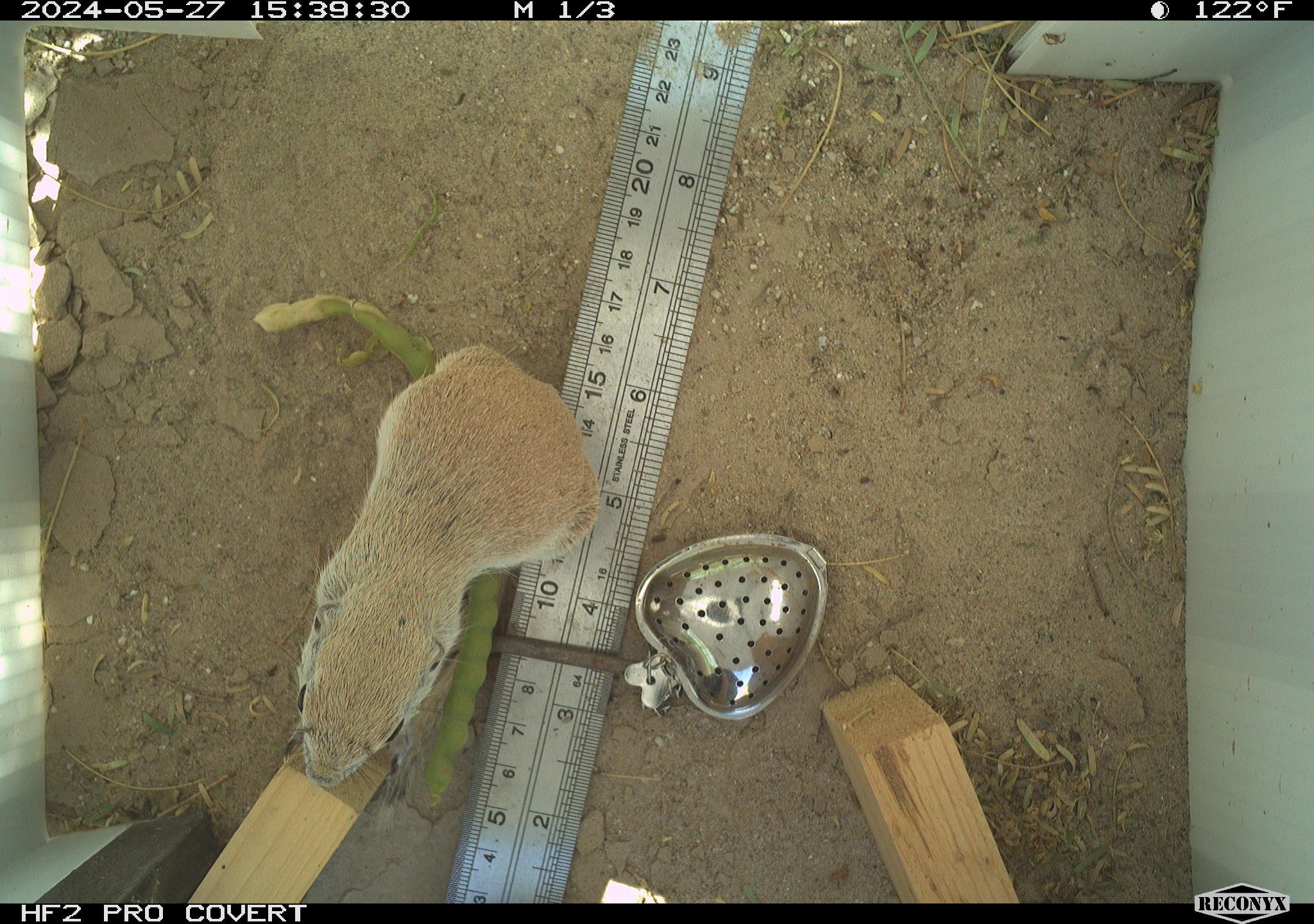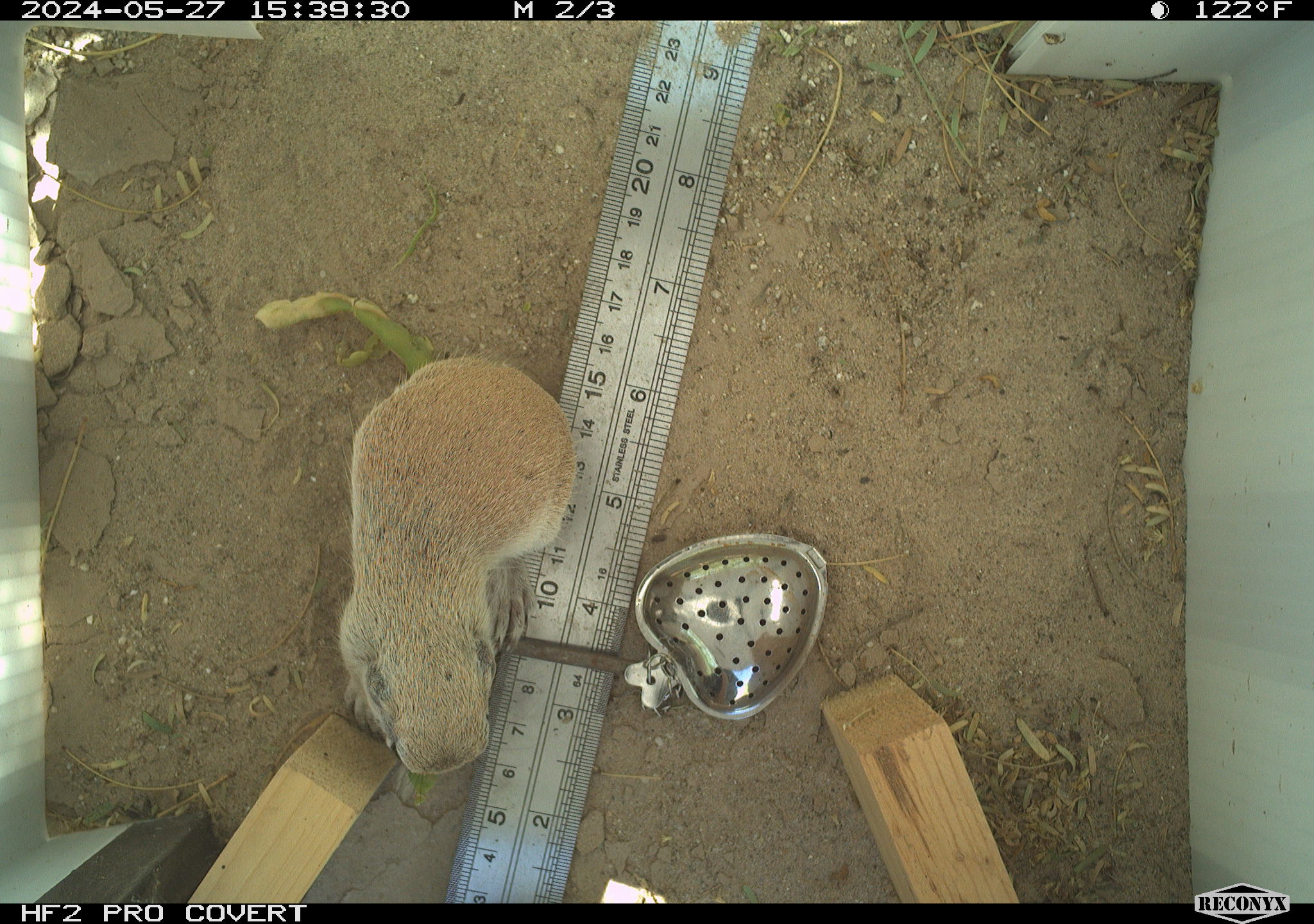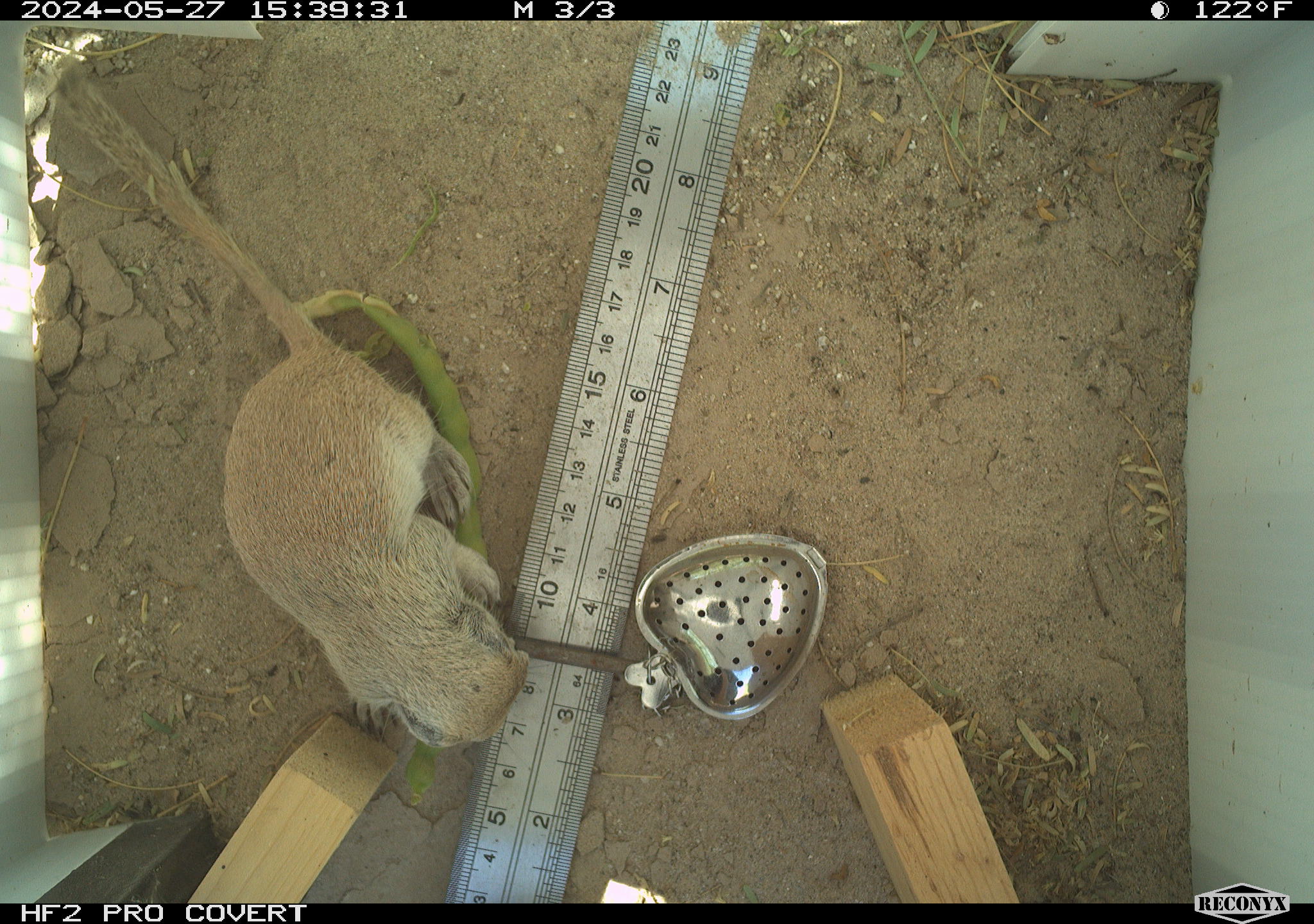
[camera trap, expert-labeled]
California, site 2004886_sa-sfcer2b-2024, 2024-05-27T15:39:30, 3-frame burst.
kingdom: Animalia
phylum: Chordata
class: Mammalia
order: Rodentia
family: Sciuridae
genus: Xerospermophilus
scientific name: Xerospermophilus tereticaudus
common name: round-tailed ground squirrel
Round-tailed ground squirrel (Xerospermophilus tereticaudus).